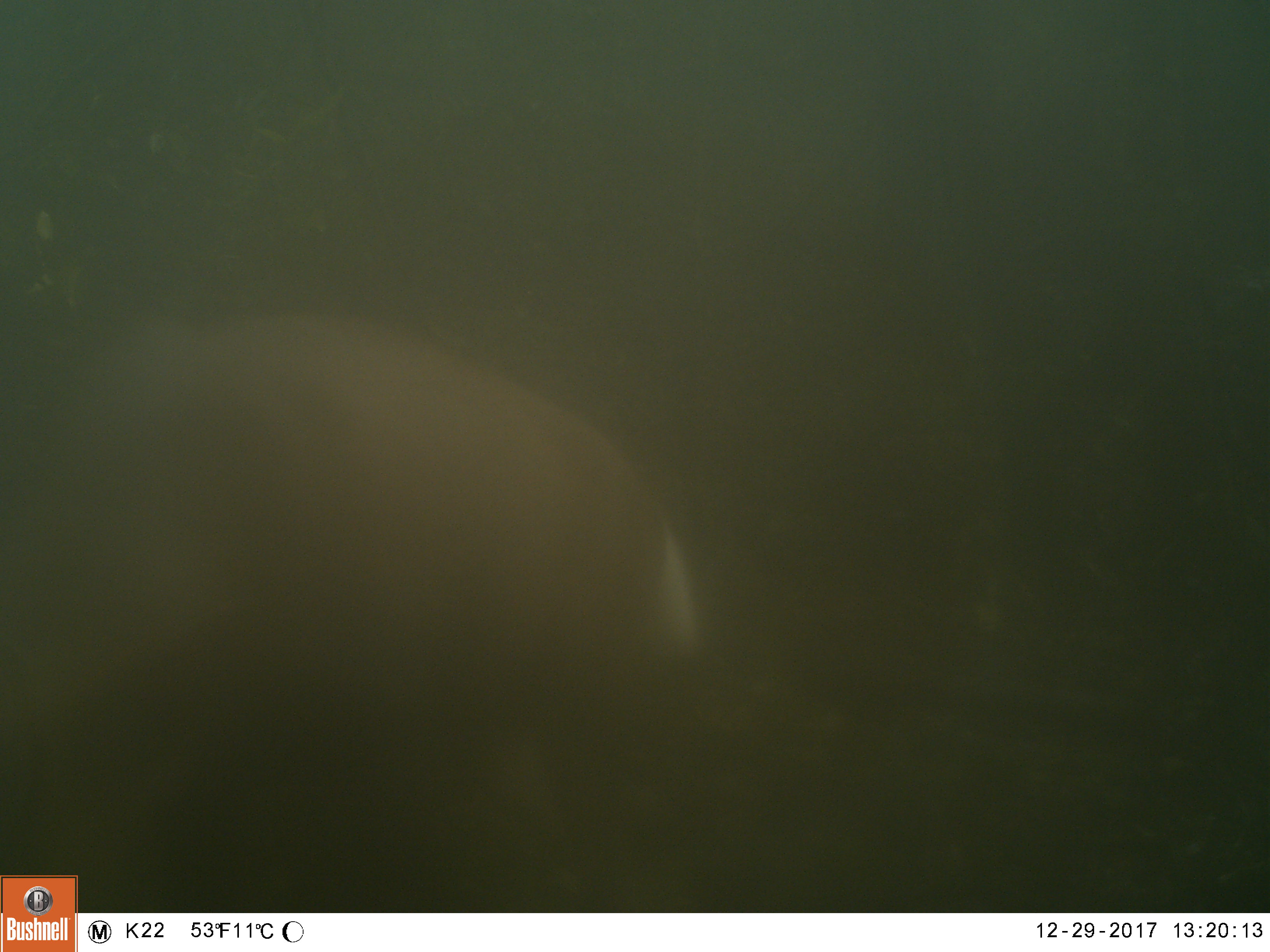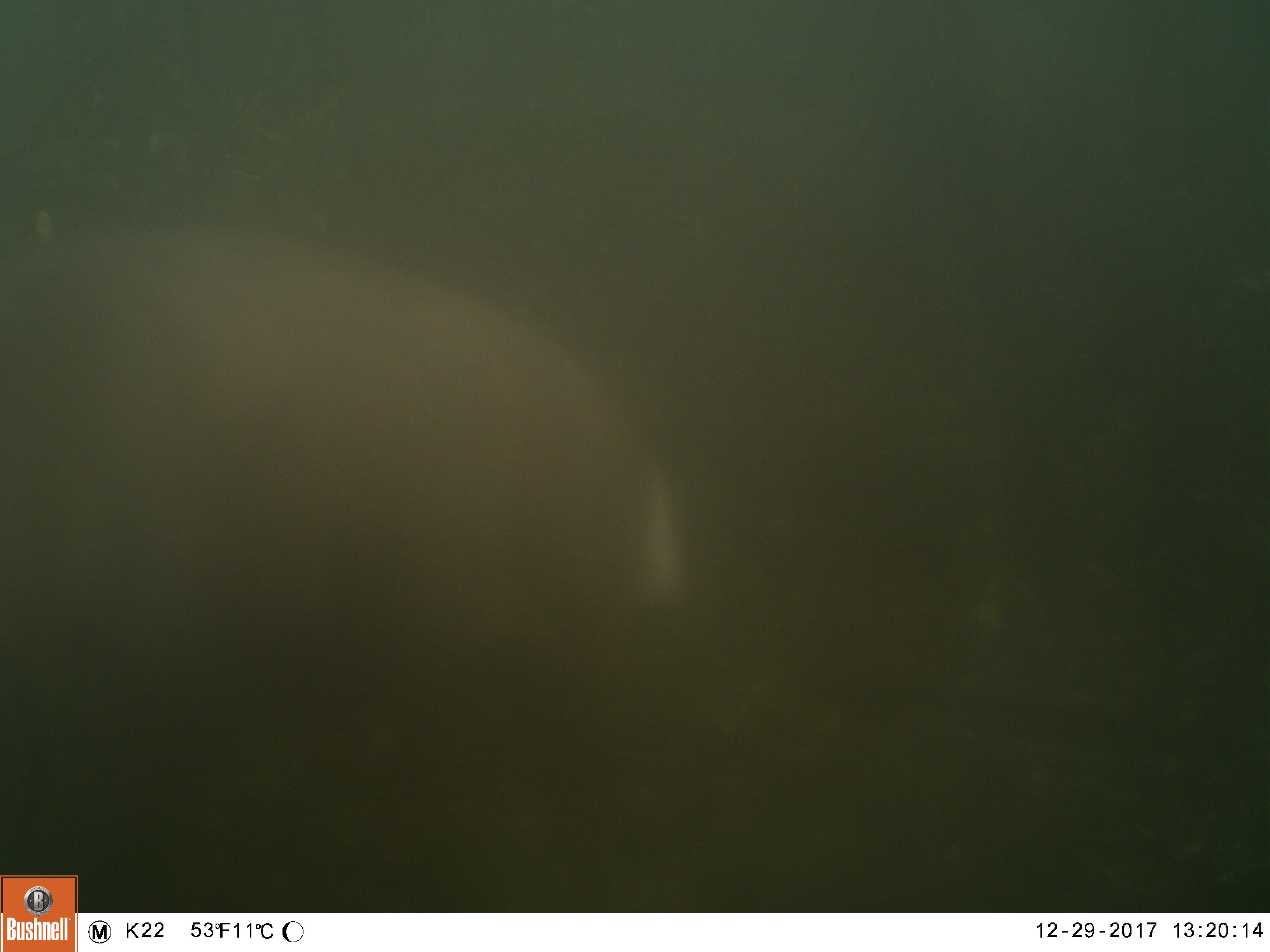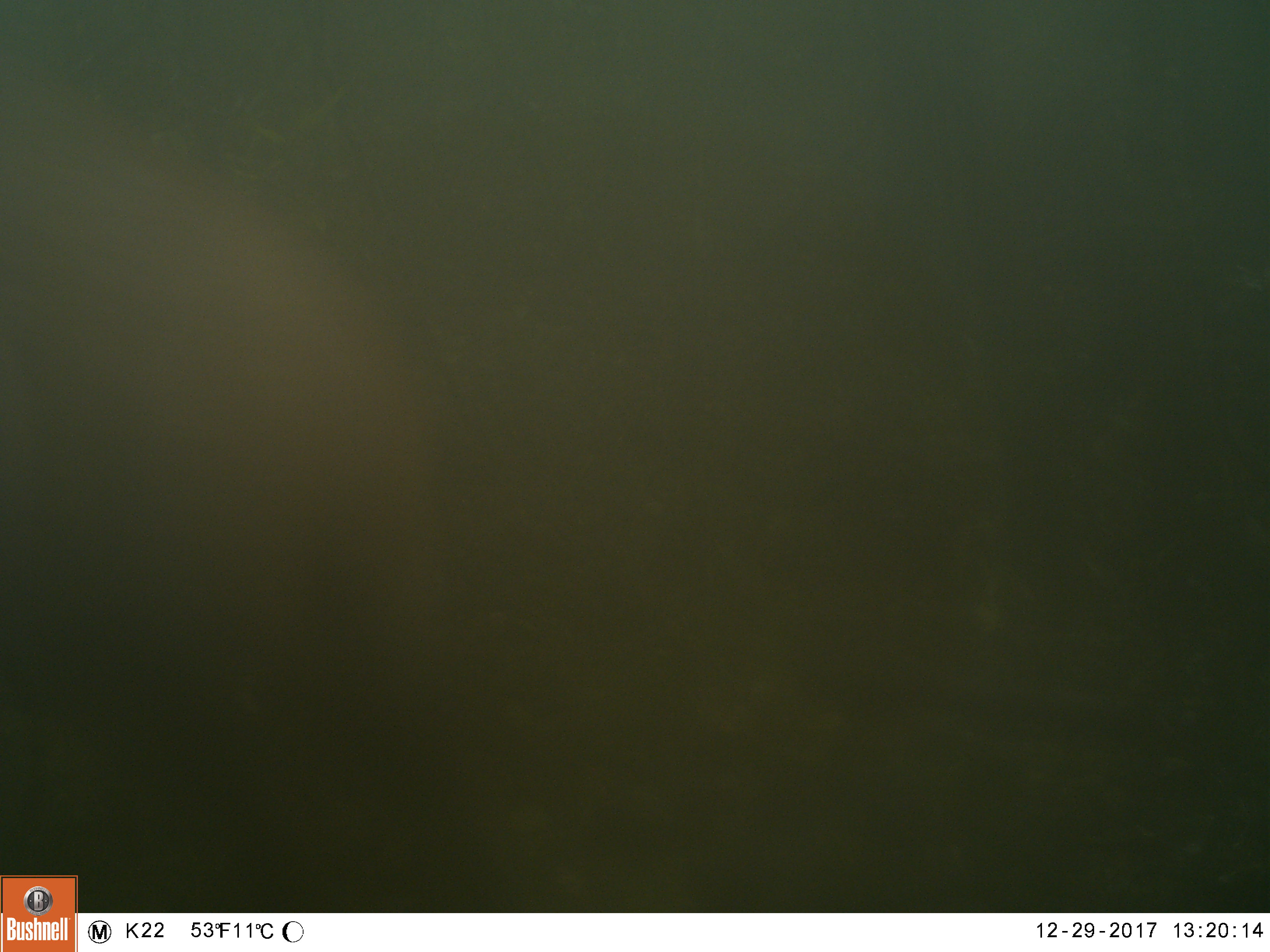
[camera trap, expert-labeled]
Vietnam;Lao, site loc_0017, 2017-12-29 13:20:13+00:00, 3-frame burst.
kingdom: Animalia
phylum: Chordata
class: Mammalia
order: Artiodactyla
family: Cervidae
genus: Muntiacus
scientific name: Muntiacus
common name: muntjacs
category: unidentified muntjac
Unidentified muntjac (muntjacs) (Muntiacus). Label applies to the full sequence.